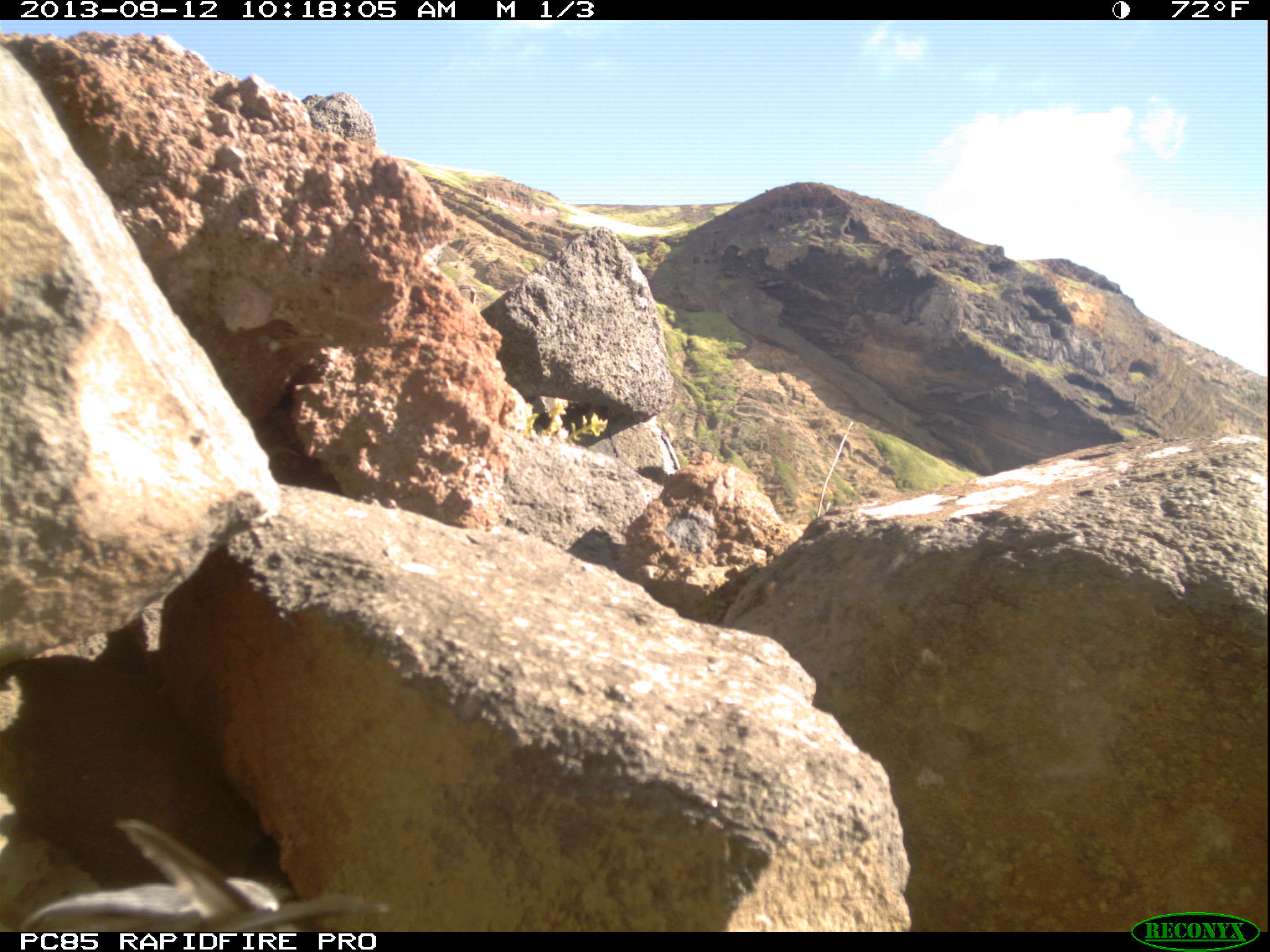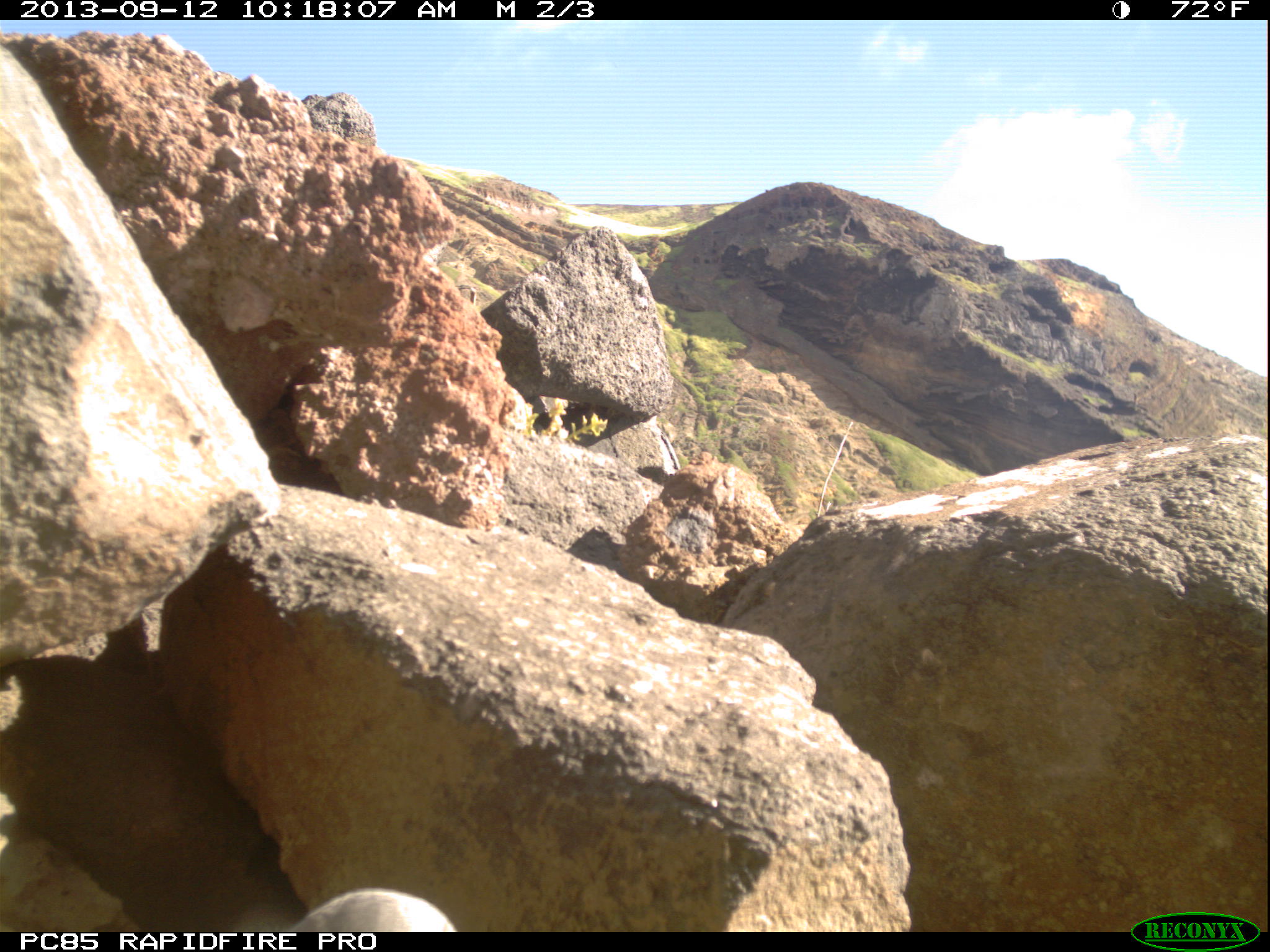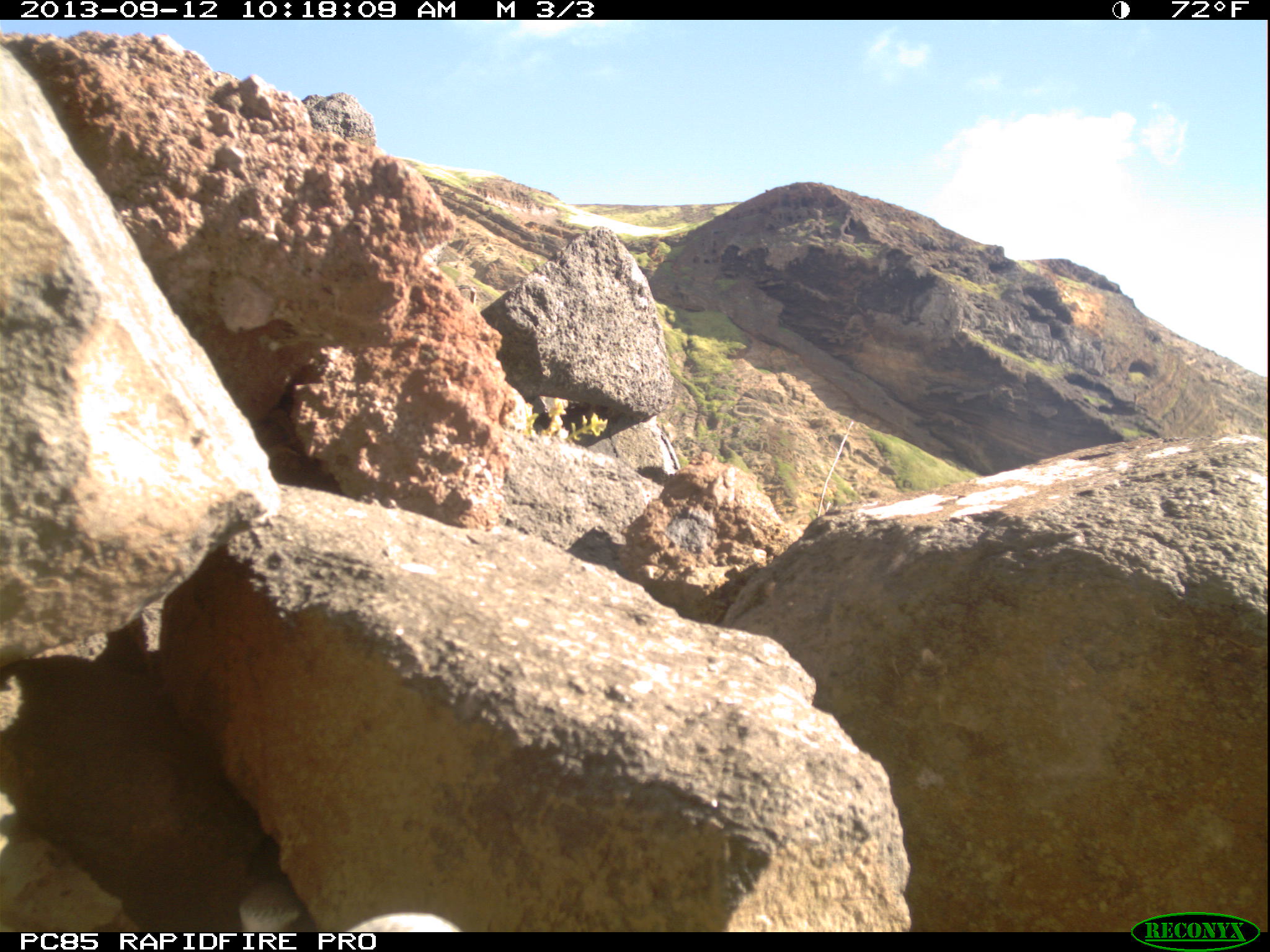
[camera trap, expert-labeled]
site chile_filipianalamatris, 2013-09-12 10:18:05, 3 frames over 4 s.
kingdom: Animalia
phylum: Chordata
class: Aves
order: Procellariiformes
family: Procellariidae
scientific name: Procellariidae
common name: petrel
Petrel (Procellariidae).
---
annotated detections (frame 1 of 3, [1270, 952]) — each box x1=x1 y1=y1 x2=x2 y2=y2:
petrel: x1=6 y1=823 x2=394 y2=933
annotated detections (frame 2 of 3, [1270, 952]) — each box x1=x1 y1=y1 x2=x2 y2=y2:
petrel: x1=281 y1=888 x2=457 y2=928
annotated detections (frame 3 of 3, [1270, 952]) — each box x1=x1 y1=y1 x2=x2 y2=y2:
petrel: x1=225 y1=880 x2=309 y2=934; x1=342 y1=906 x2=465 y2=933